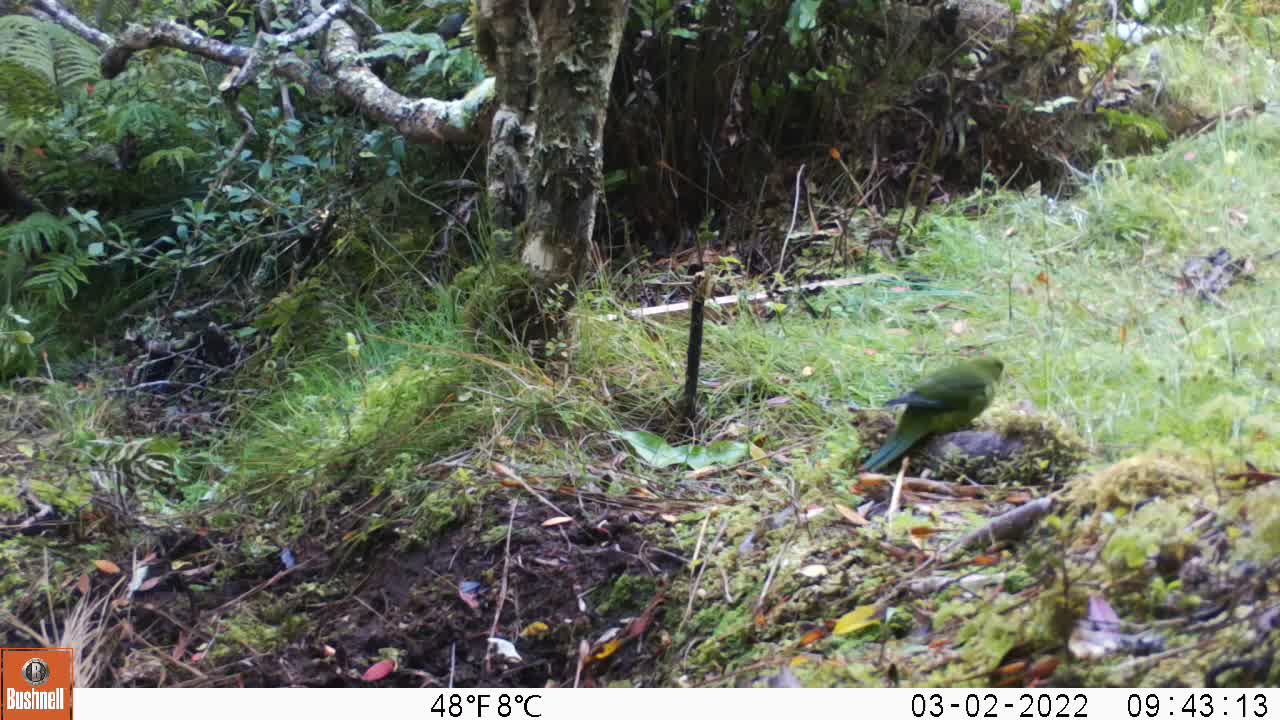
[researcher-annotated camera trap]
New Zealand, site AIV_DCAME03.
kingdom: Animalia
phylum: Chordata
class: Aves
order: Psittaciformes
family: Psittaculidae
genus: Cyanoramphus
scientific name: Cyanoramphus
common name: parakeet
Parakeet (Cyanoramphus).